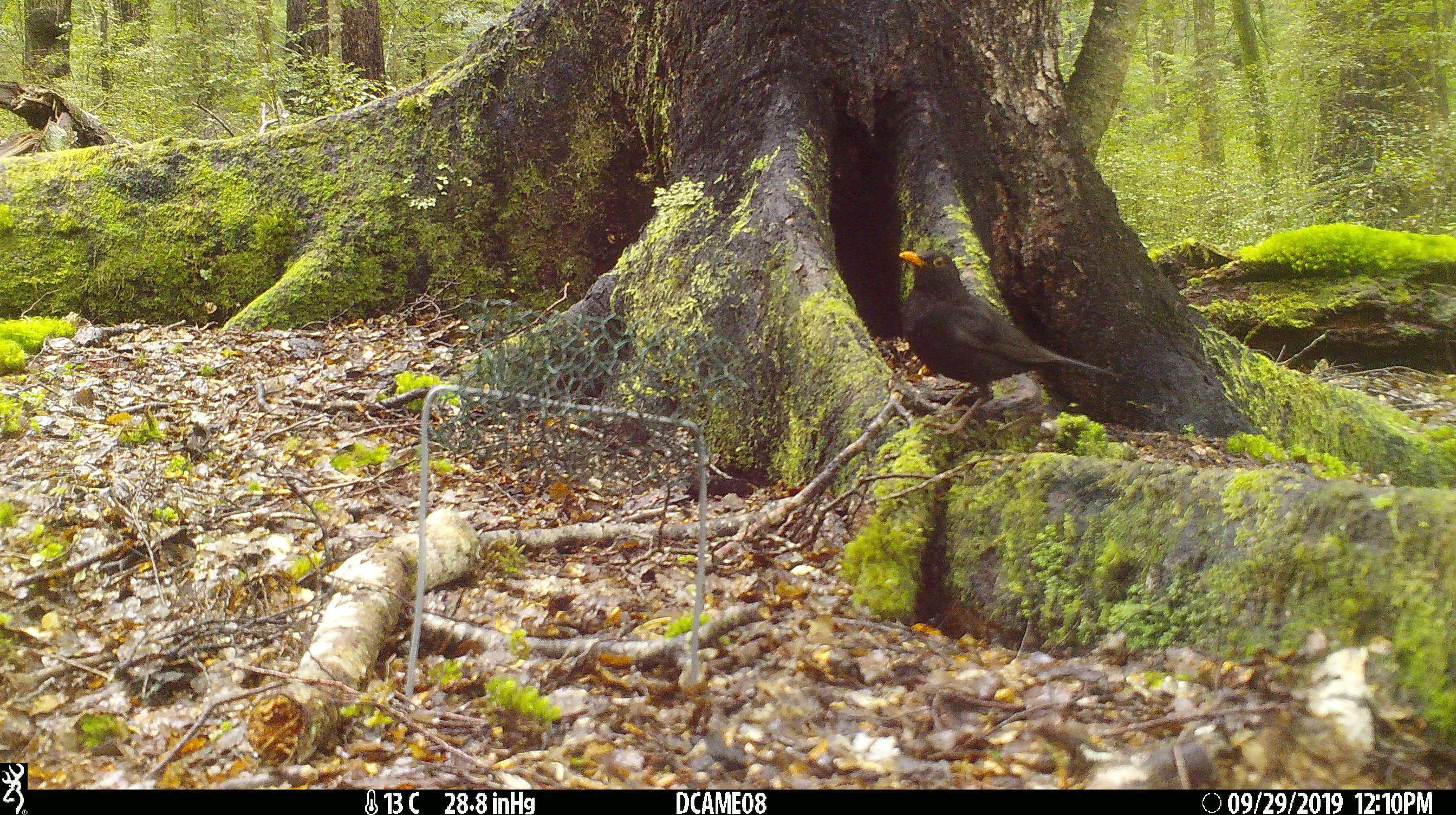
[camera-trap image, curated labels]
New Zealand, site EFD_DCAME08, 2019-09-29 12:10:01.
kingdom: Animalia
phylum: Chordata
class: Aves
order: Passeriformes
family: Turdidae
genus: Turdus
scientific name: Turdus merula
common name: eurasian blackbird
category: blackbird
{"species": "blackbird (eurasian blackbird) (Turdus merula)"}